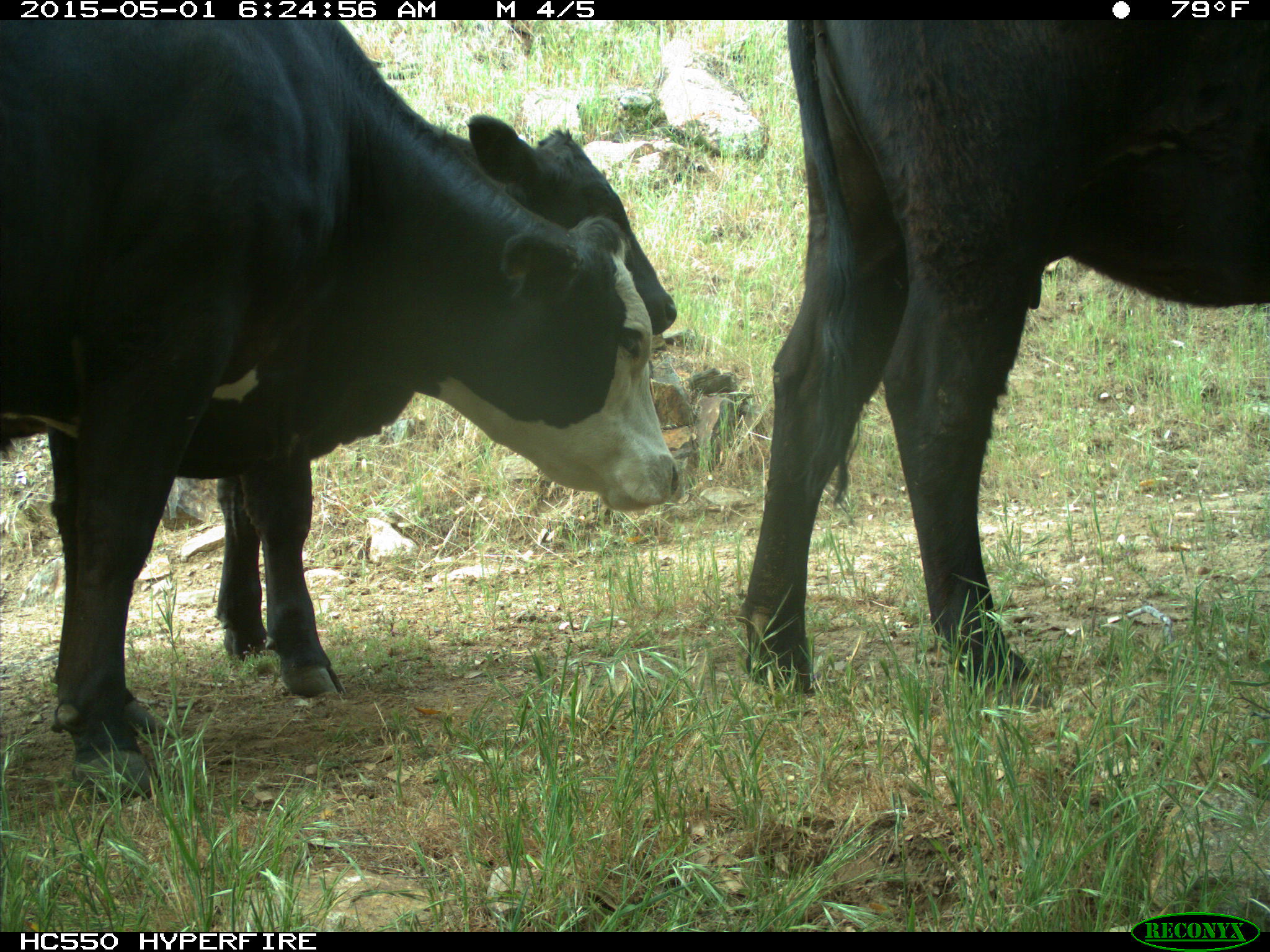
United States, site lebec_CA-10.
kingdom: Animalia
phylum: Chordata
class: Mammalia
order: Artiodactyla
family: Bovidae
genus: Bos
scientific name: Bos taurus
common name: domestic cow